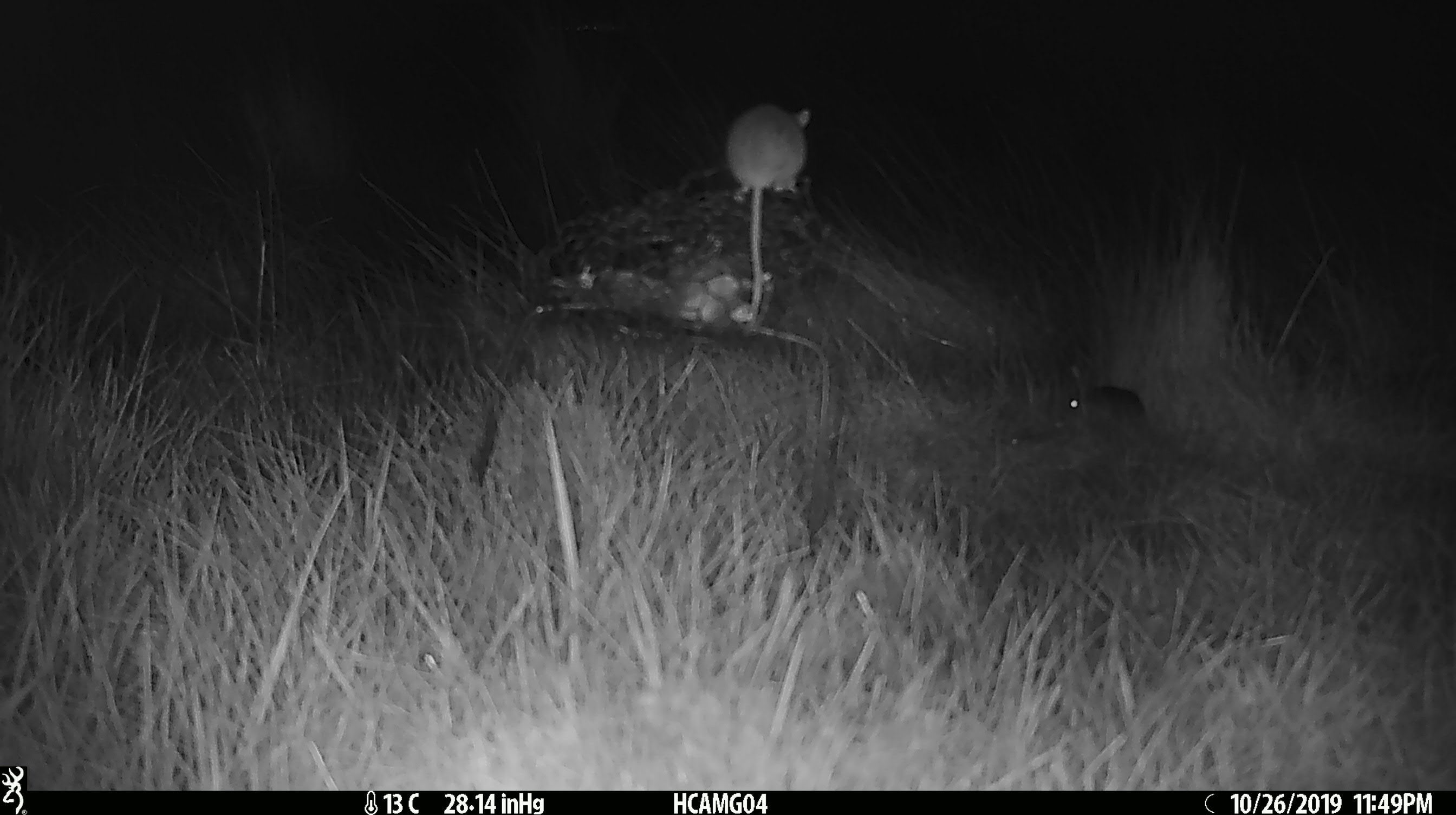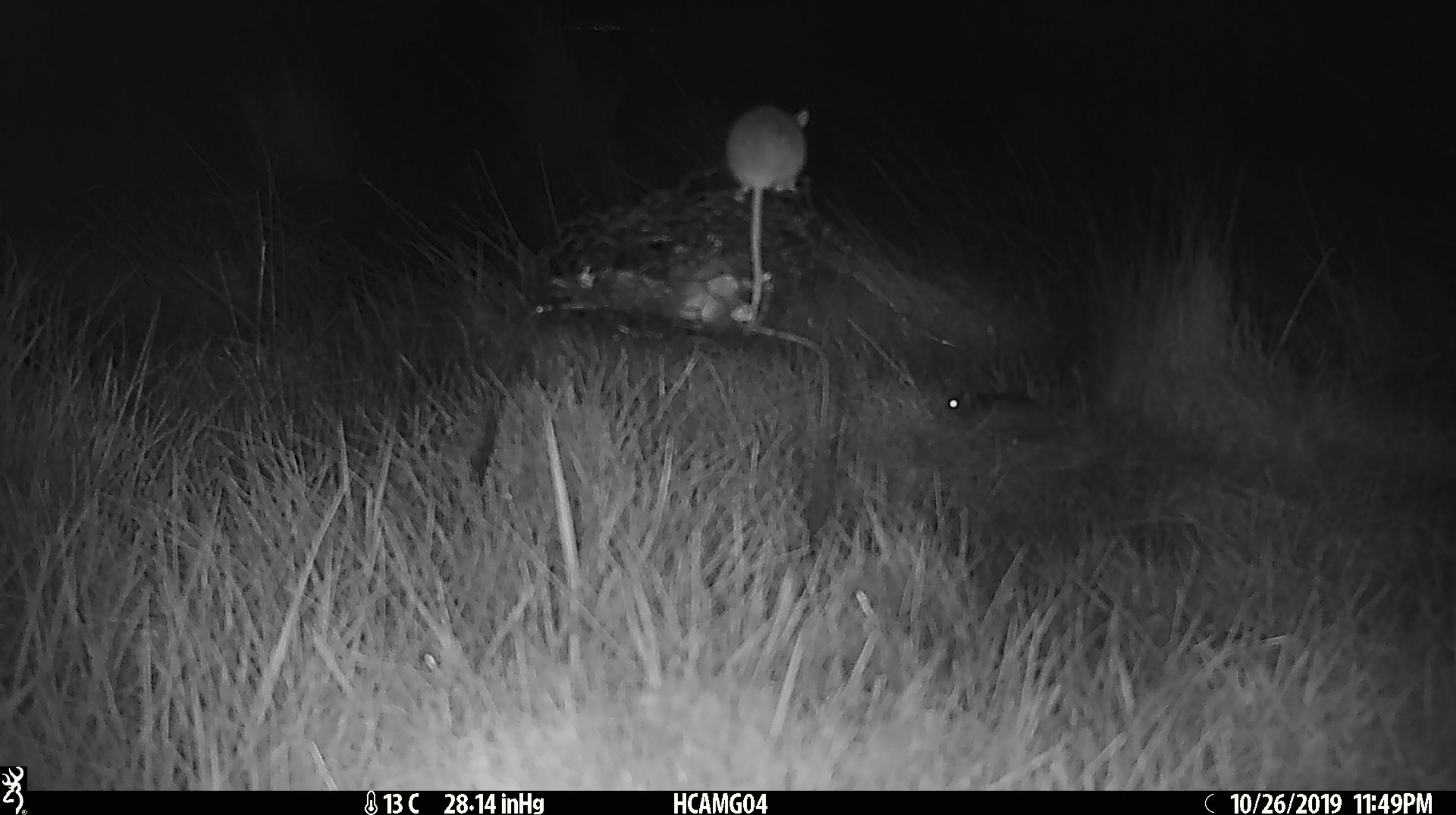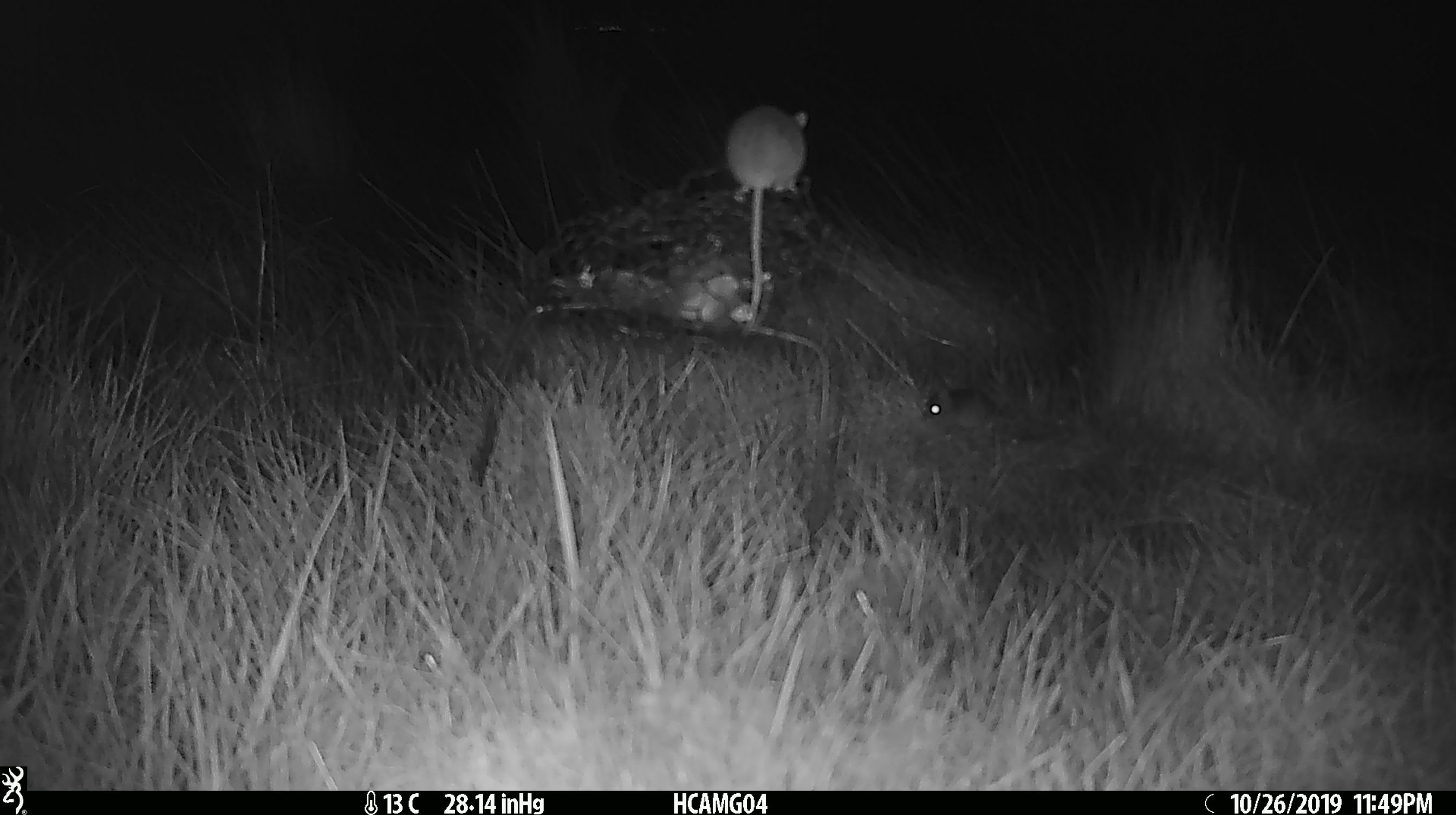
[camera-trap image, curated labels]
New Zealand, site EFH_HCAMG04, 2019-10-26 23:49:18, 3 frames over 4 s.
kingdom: Animalia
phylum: Chordata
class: Mammalia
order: Rodentia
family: Muridae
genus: Mus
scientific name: Mus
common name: mouse